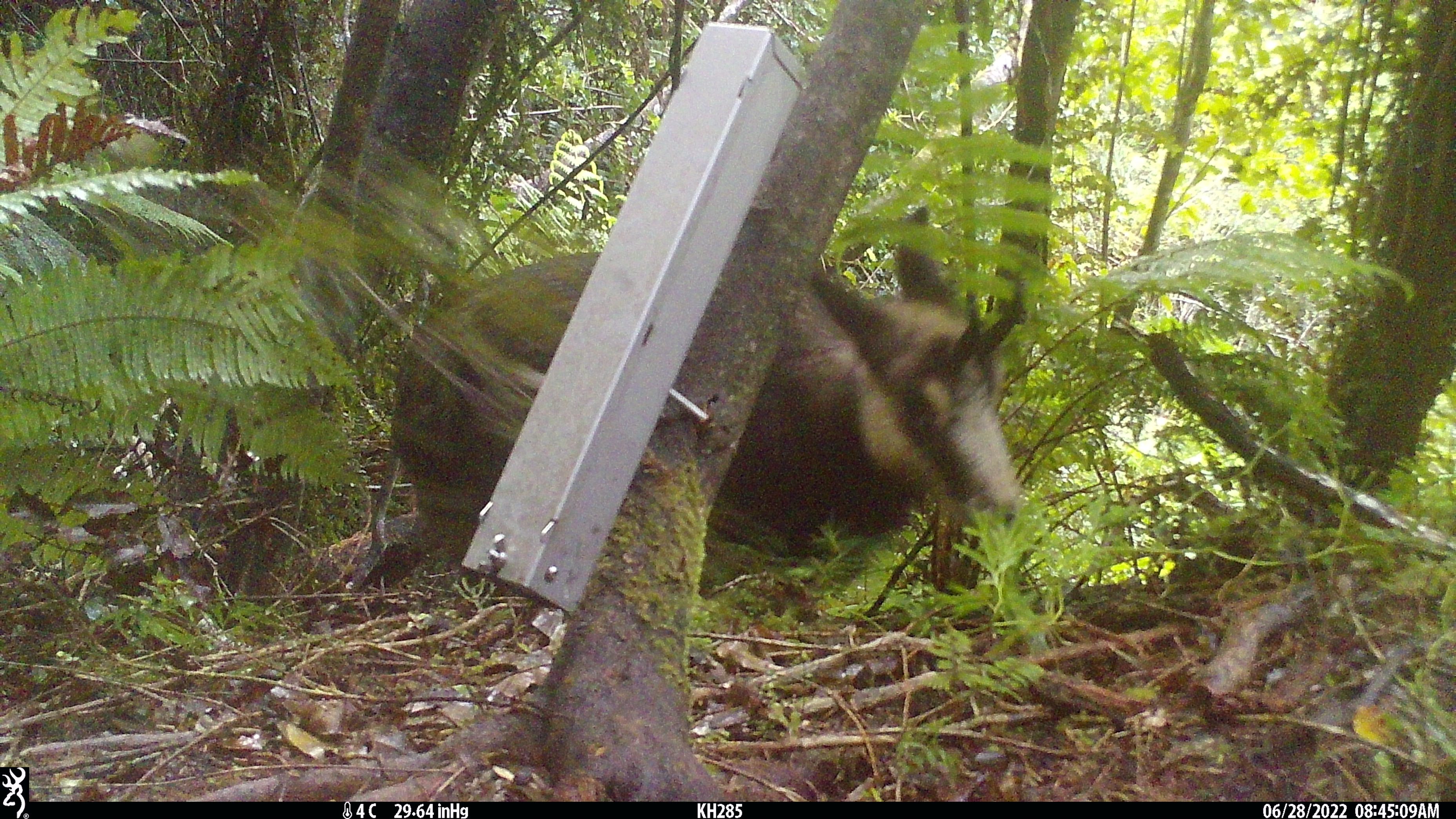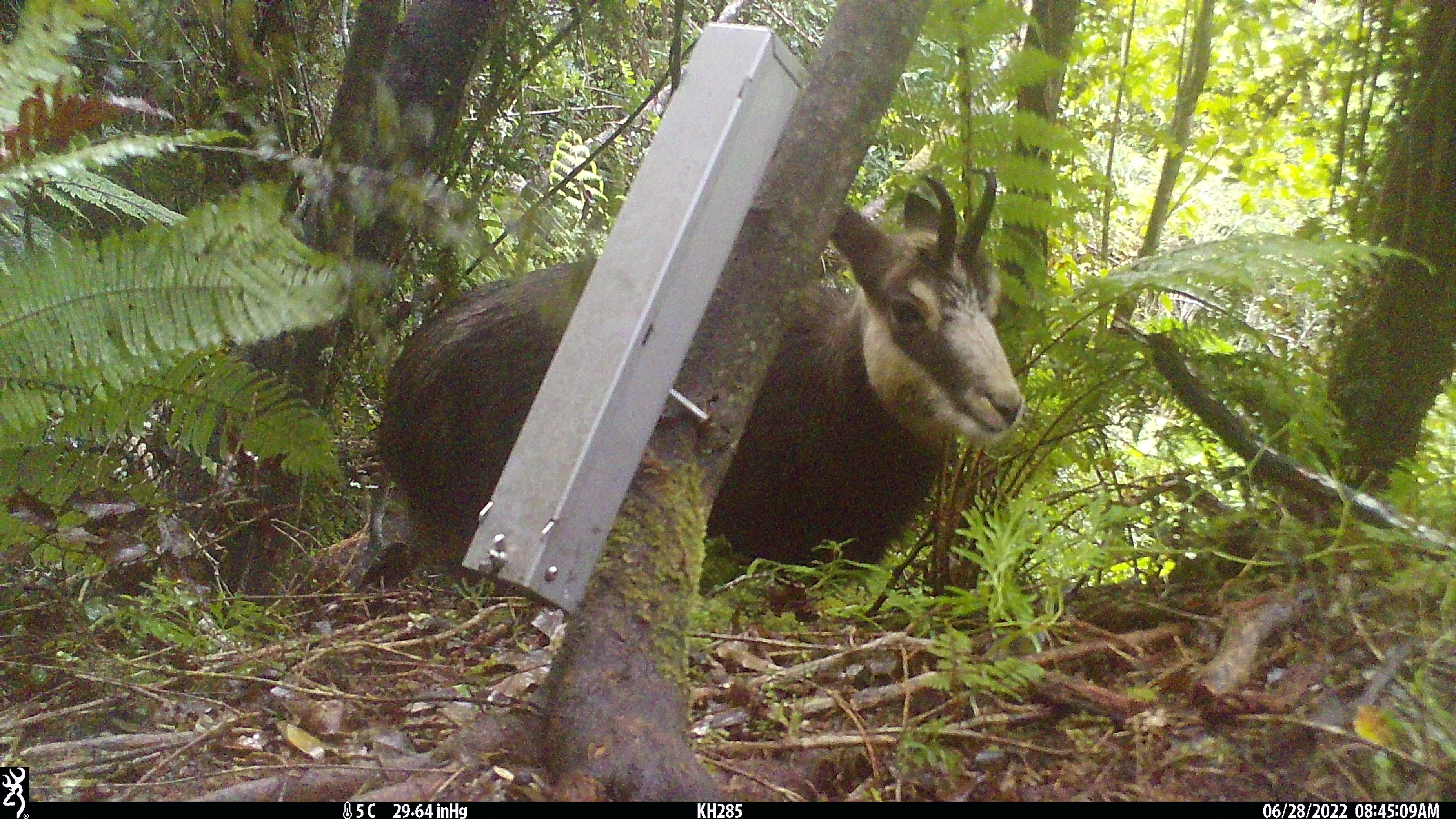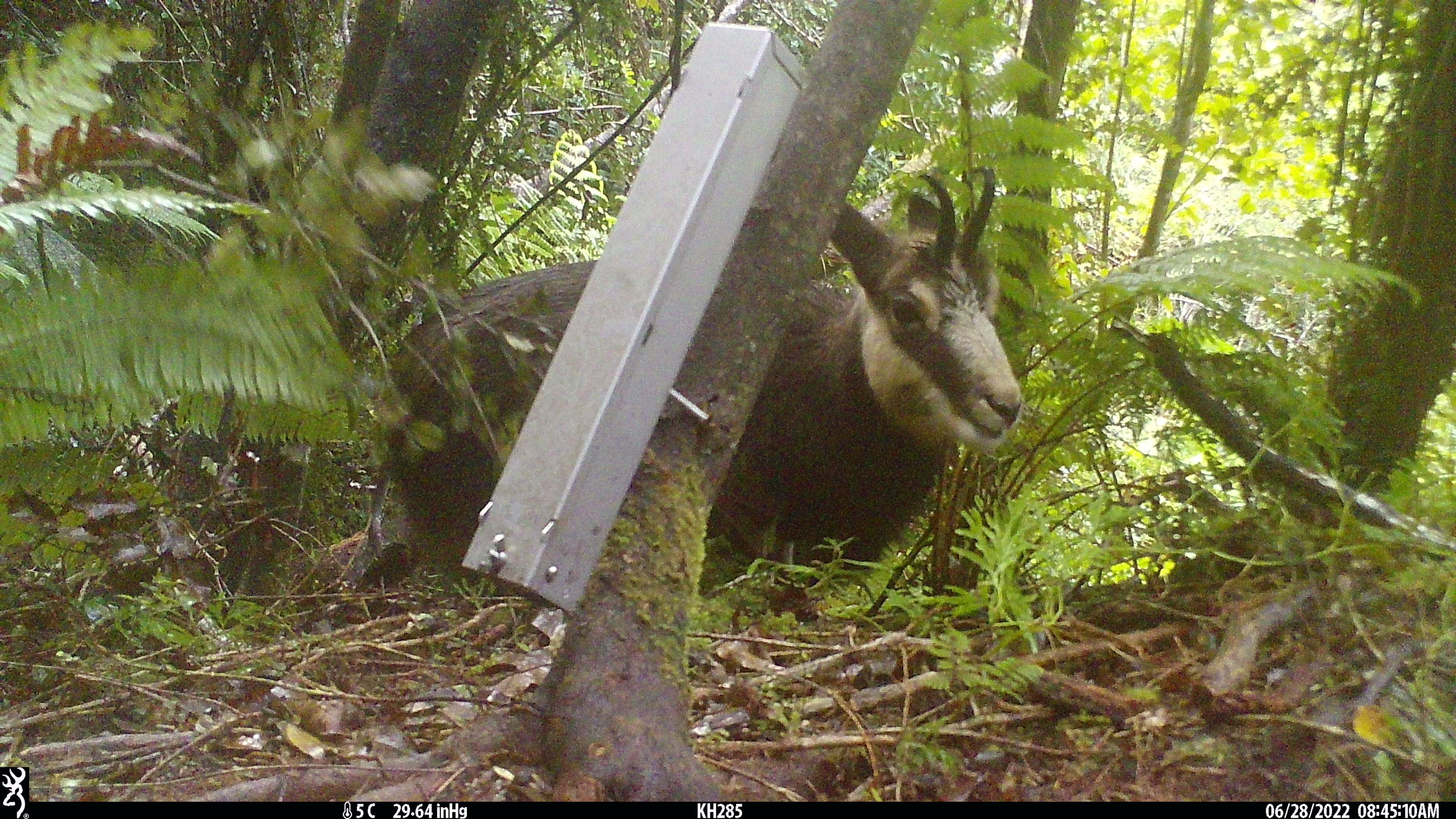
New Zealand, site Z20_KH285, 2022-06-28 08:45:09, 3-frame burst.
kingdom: Animalia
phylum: Chordata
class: Mammalia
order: Artiodactyla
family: Bovidae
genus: Rupicapra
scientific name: Rupicapra rupicapra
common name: alpine chamois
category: chamois